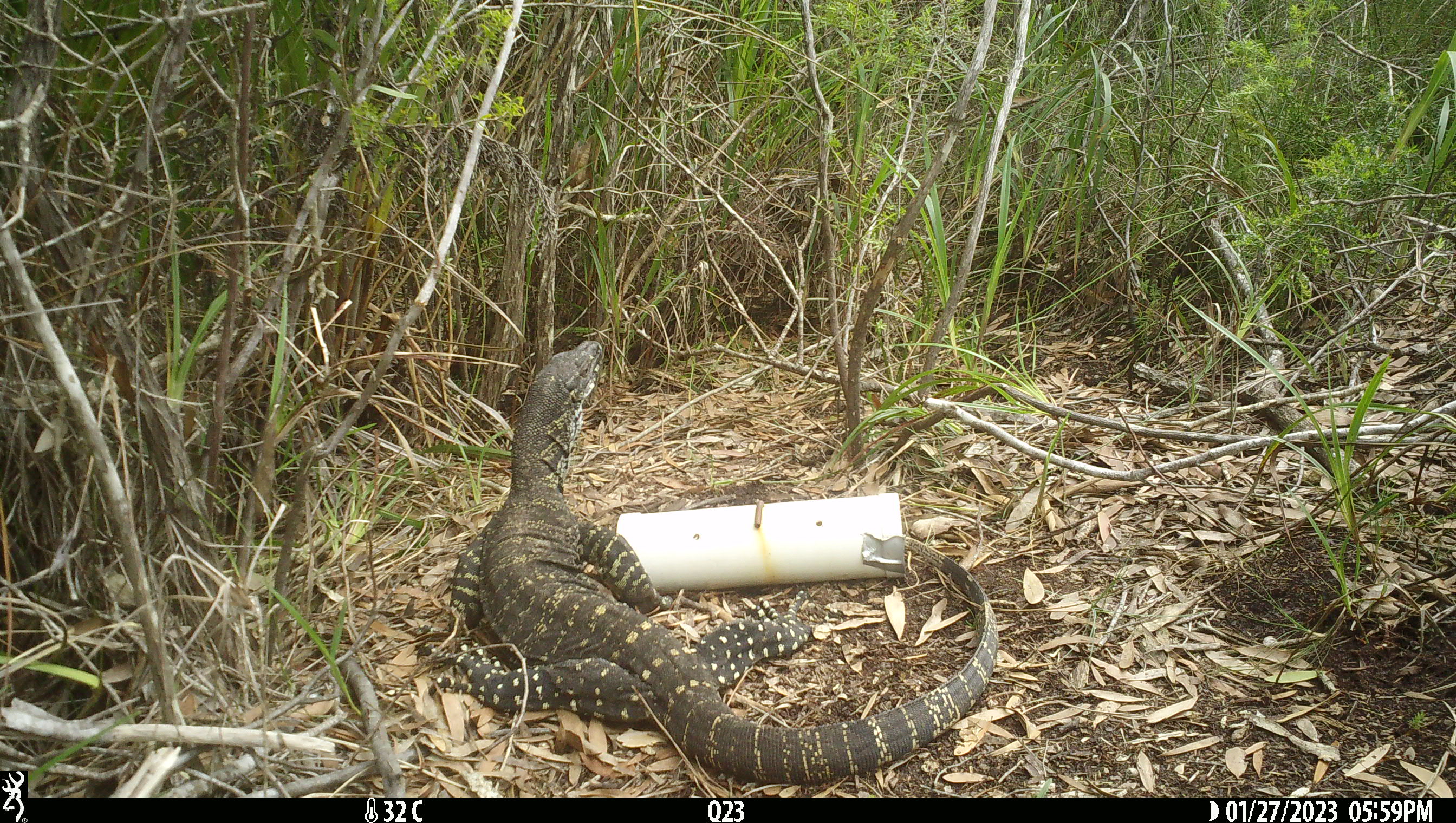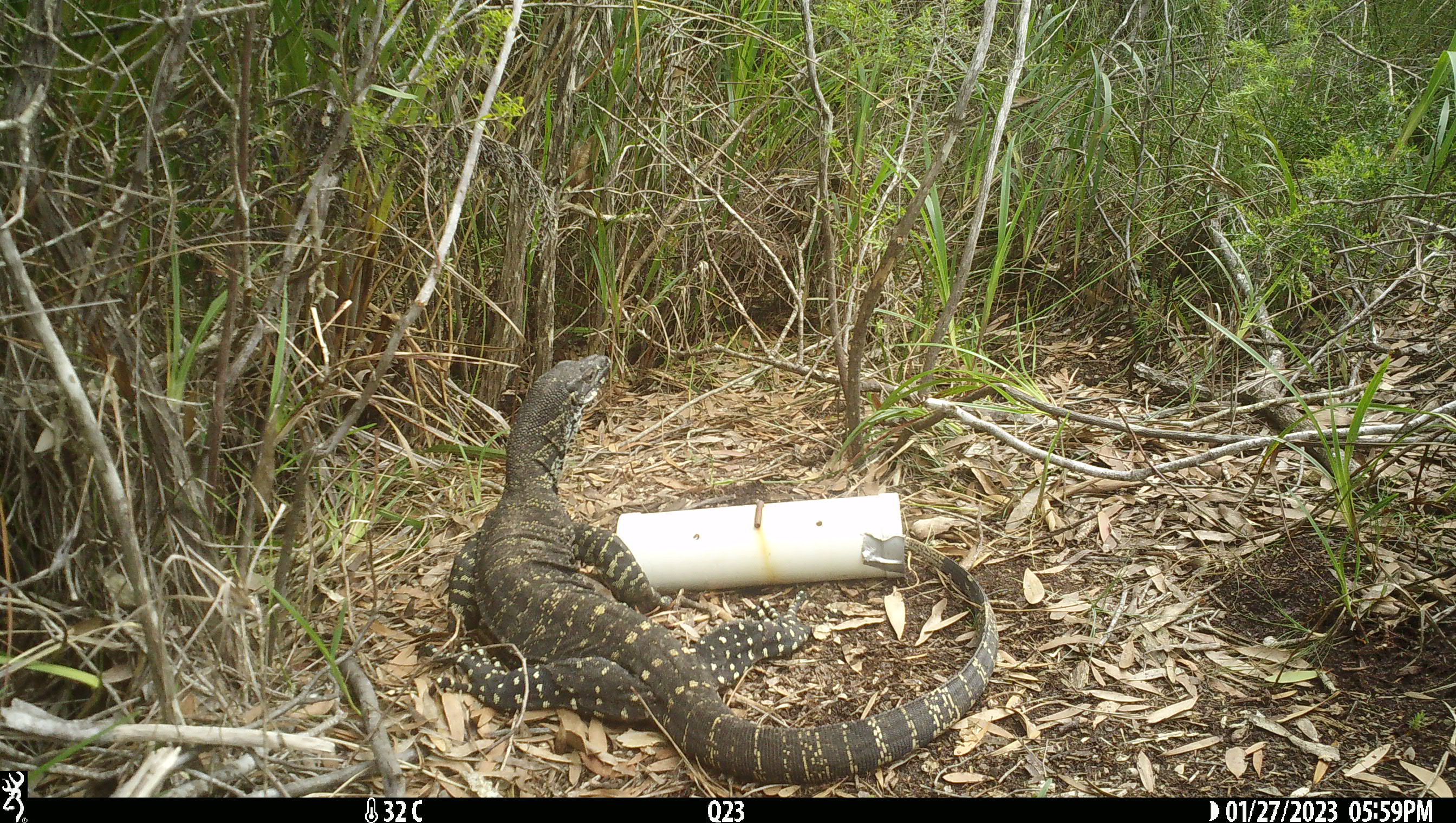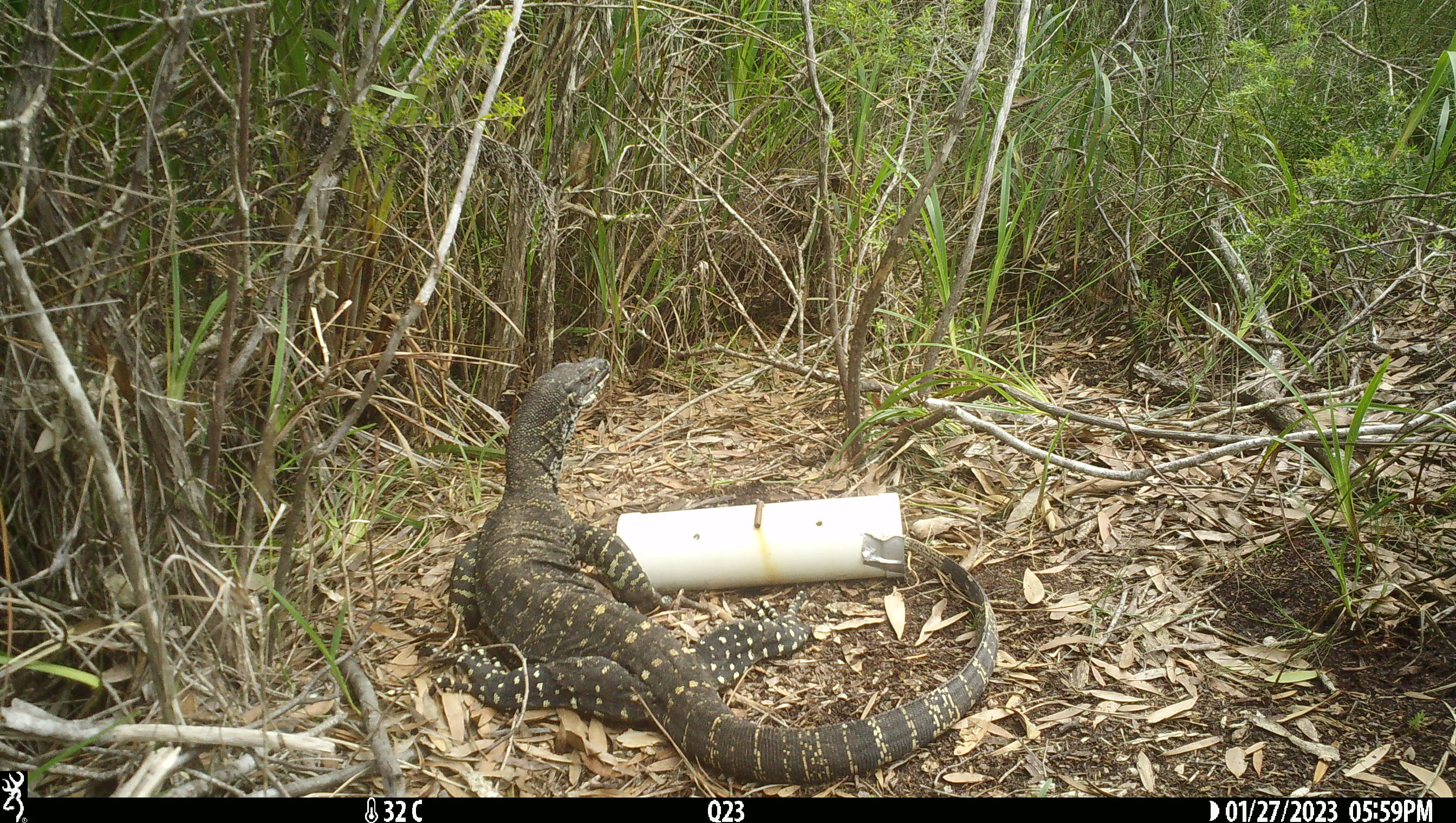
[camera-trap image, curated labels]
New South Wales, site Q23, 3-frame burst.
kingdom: Animalia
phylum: Chordata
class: Reptilia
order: Squamata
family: Varanidae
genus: Varanus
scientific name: Varanus varius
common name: lace monitor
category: goanna